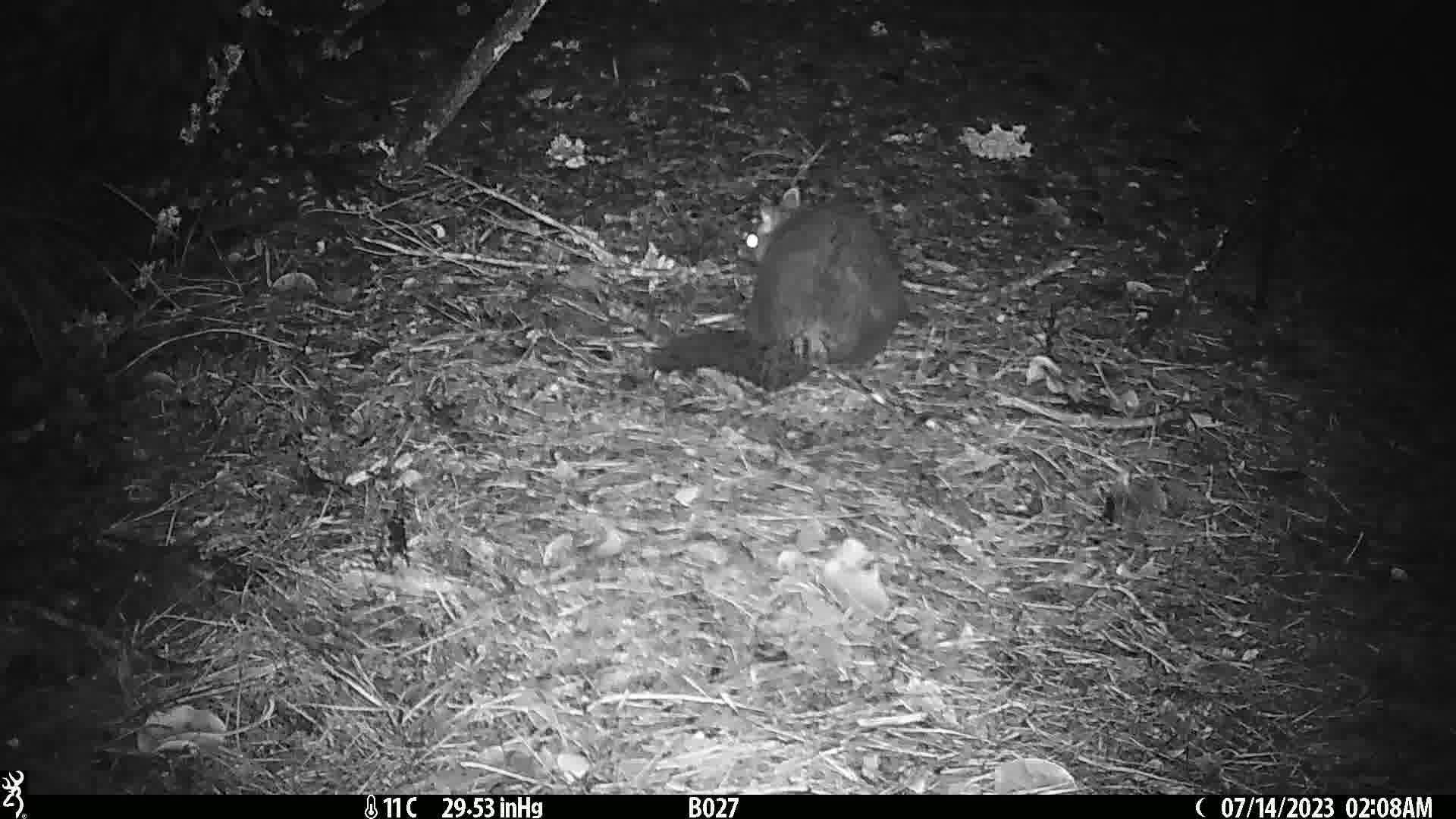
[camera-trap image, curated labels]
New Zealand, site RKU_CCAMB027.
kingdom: Animalia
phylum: Chordata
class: Mammalia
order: Diprotodontia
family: Phalangeridae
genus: Trichosurus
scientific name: Trichosurus vulpecula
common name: common brushtail possum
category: possum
Possum (common brushtail possum) (Trichosurus vulpecula).